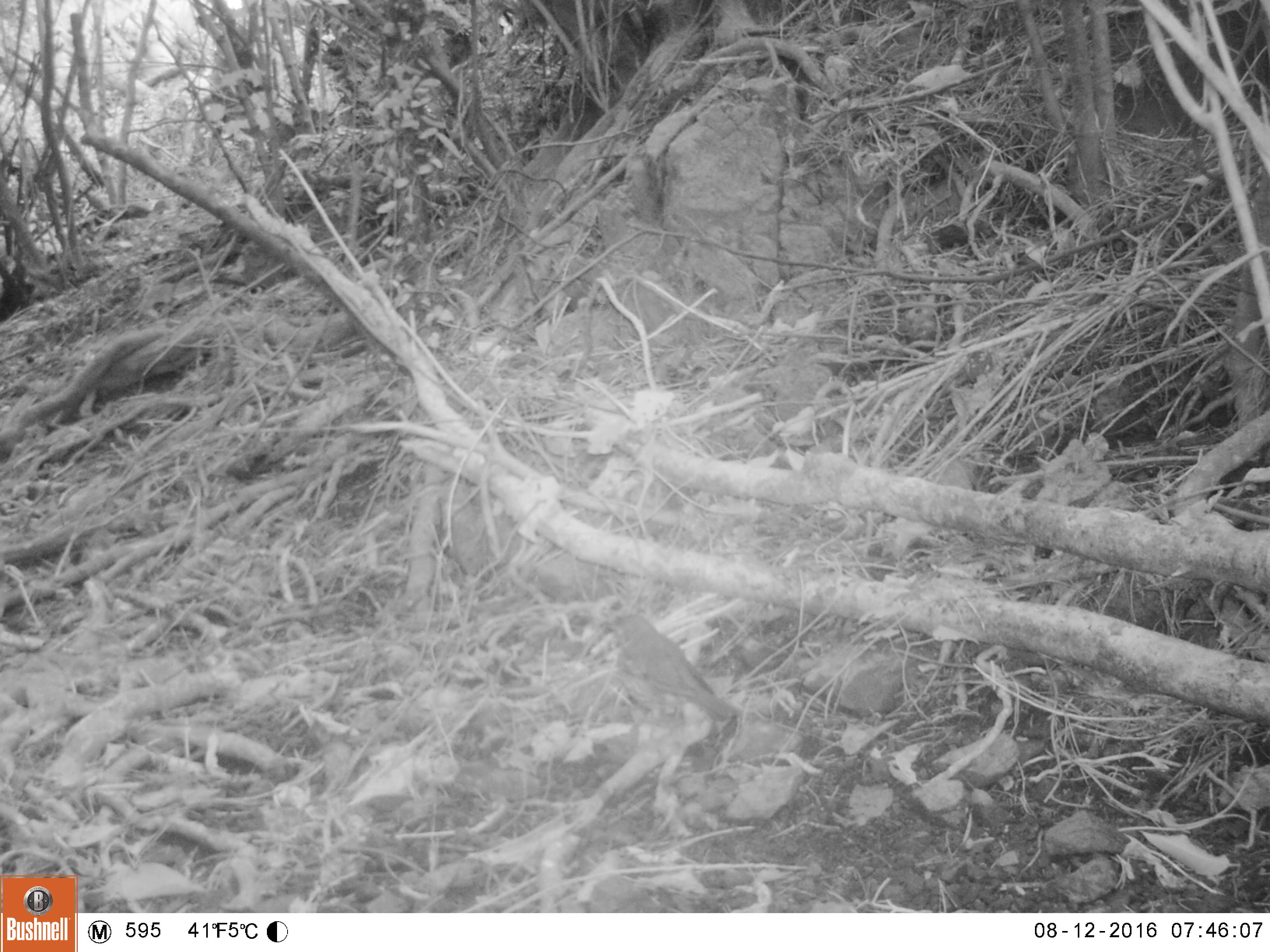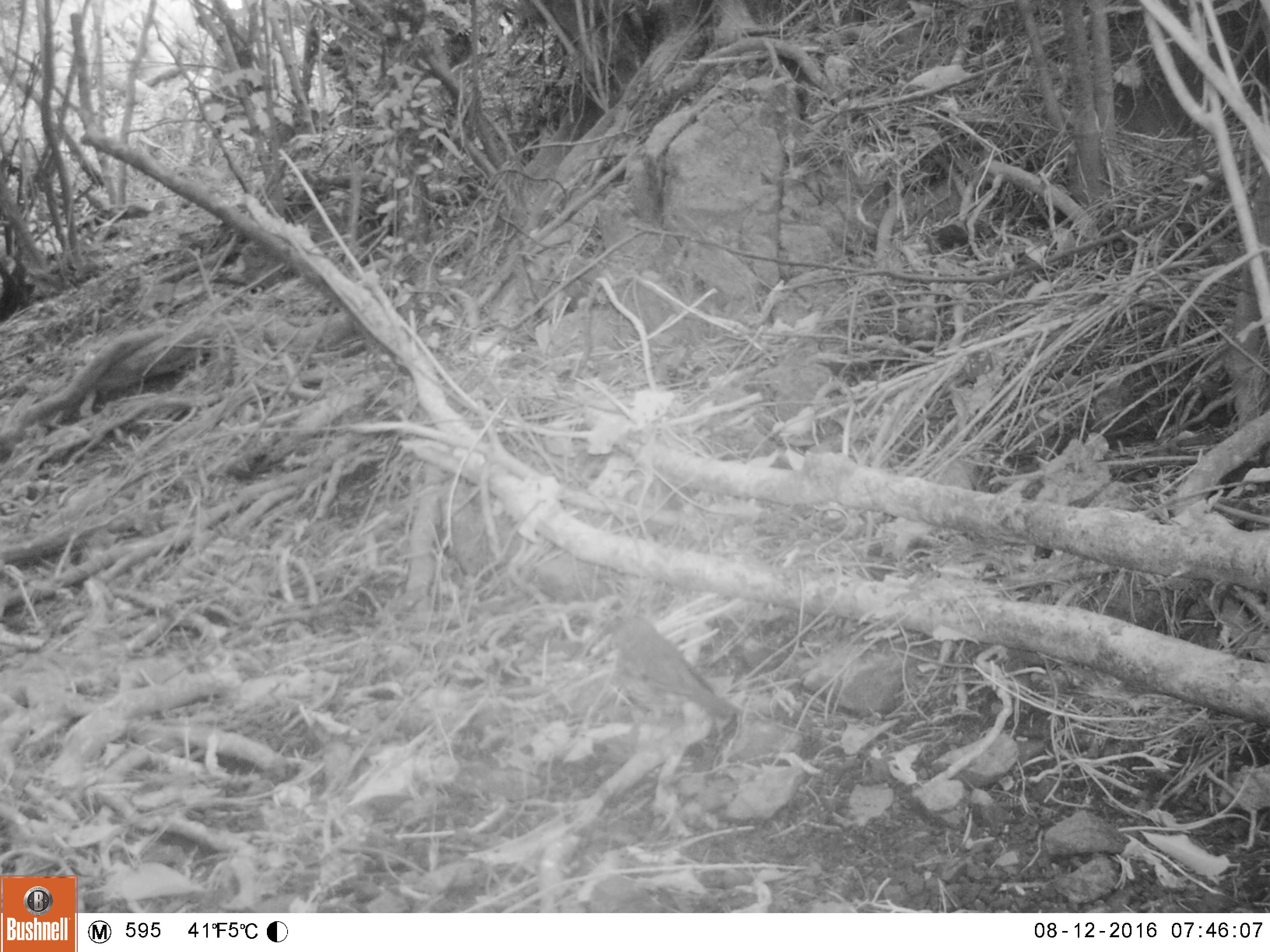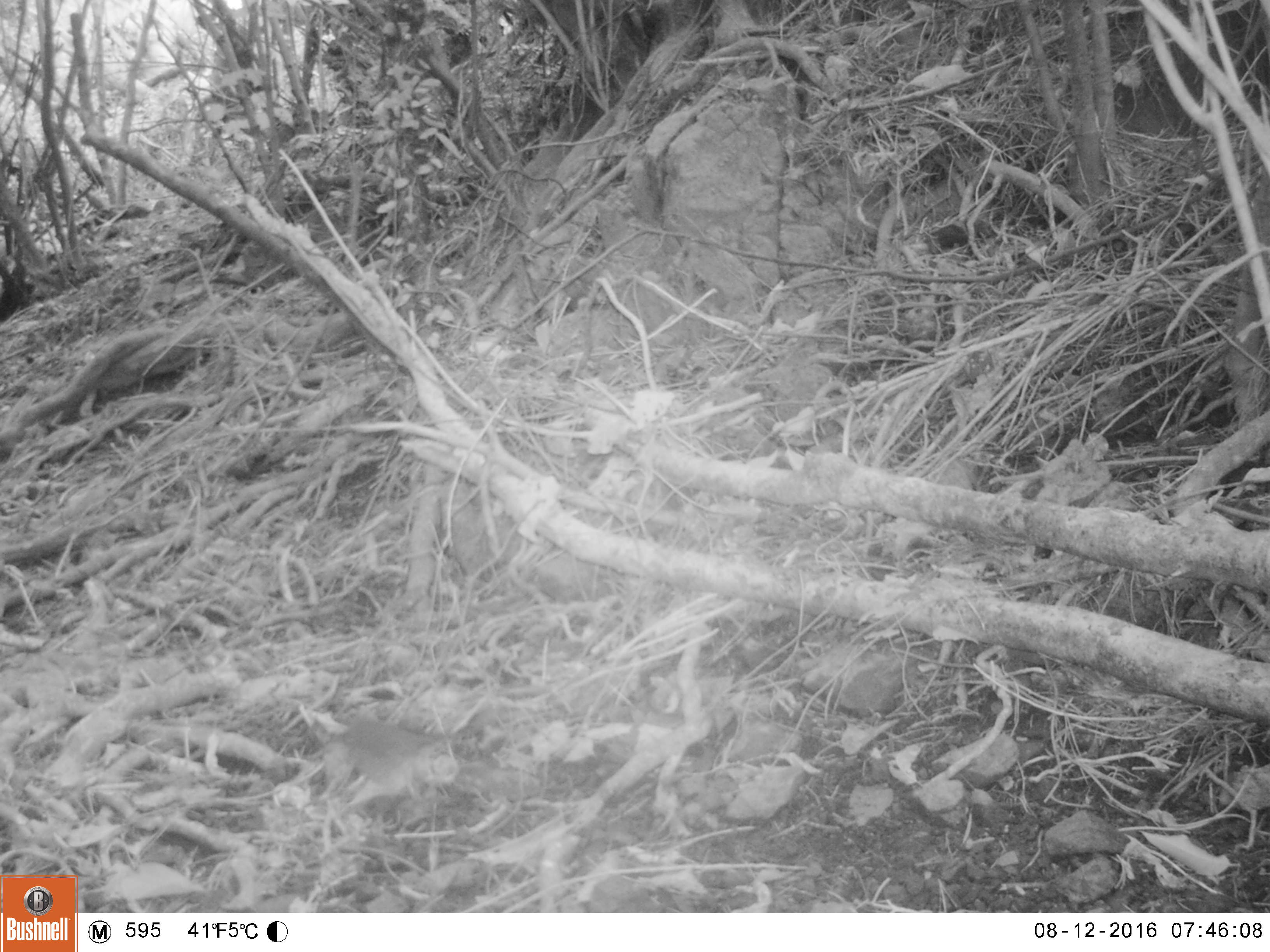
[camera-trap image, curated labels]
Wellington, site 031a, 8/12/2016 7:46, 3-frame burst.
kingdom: Animalia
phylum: Chordata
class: Aves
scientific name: Aves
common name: bird